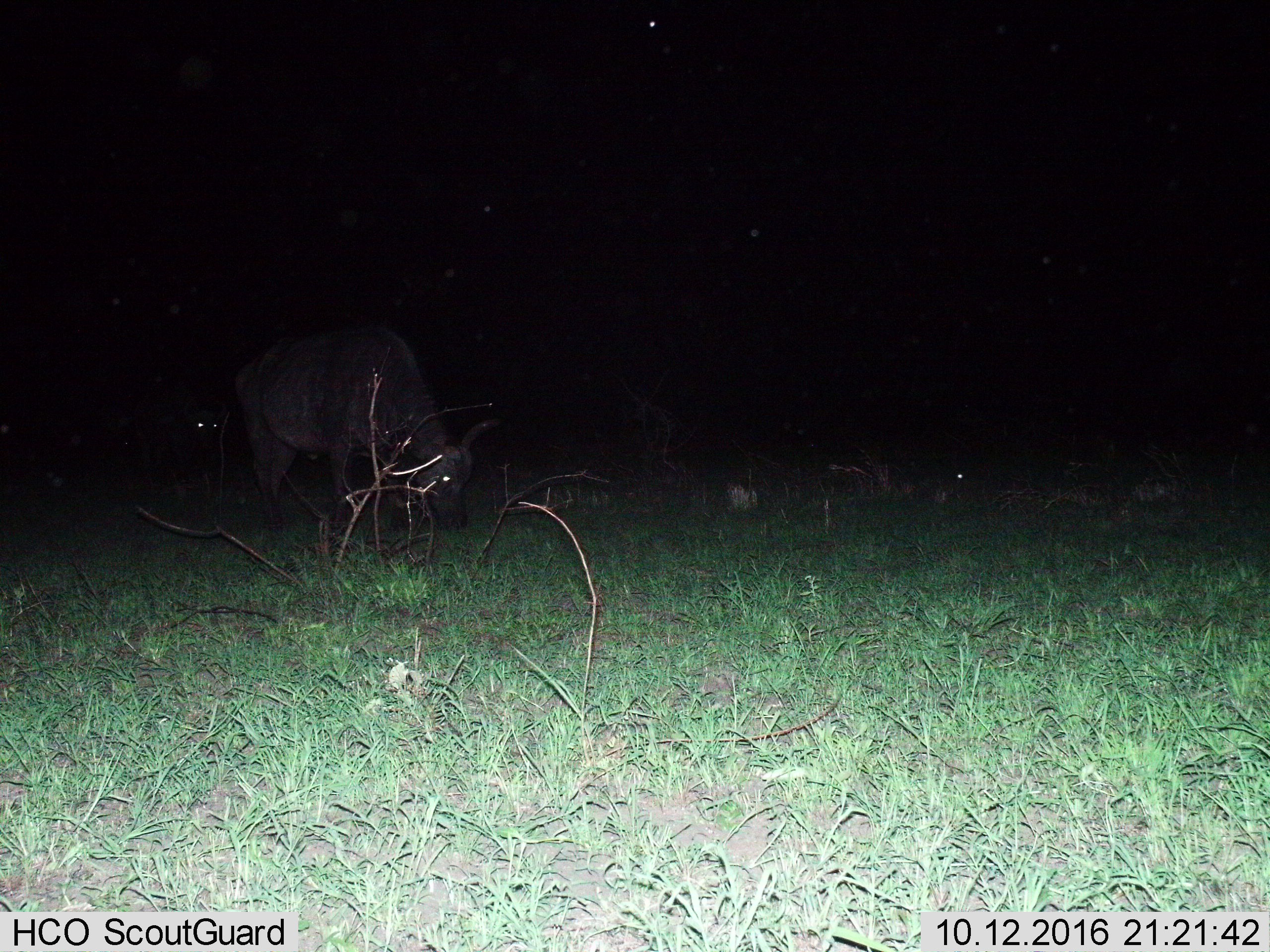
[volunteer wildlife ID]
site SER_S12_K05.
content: unidentified animal